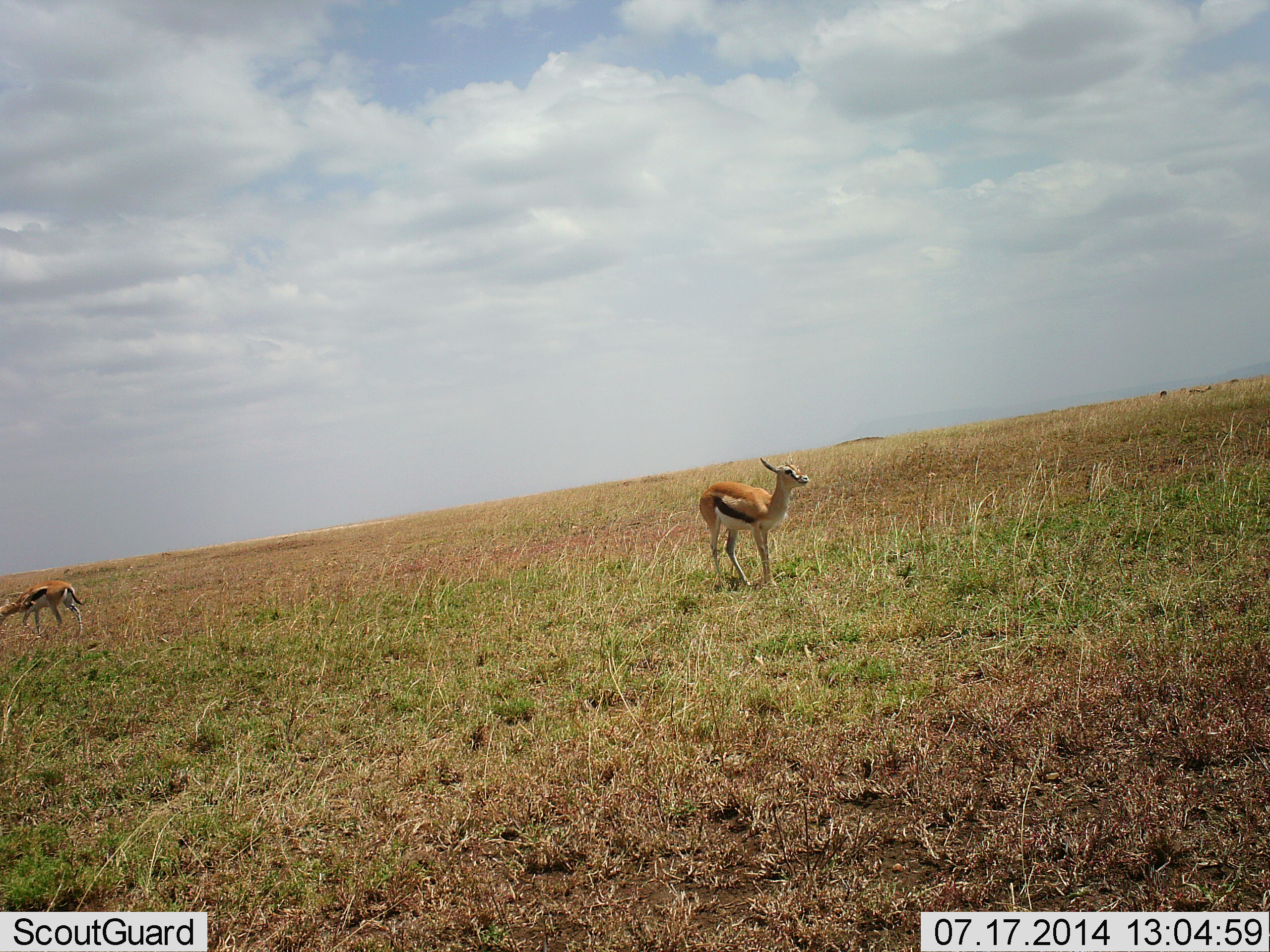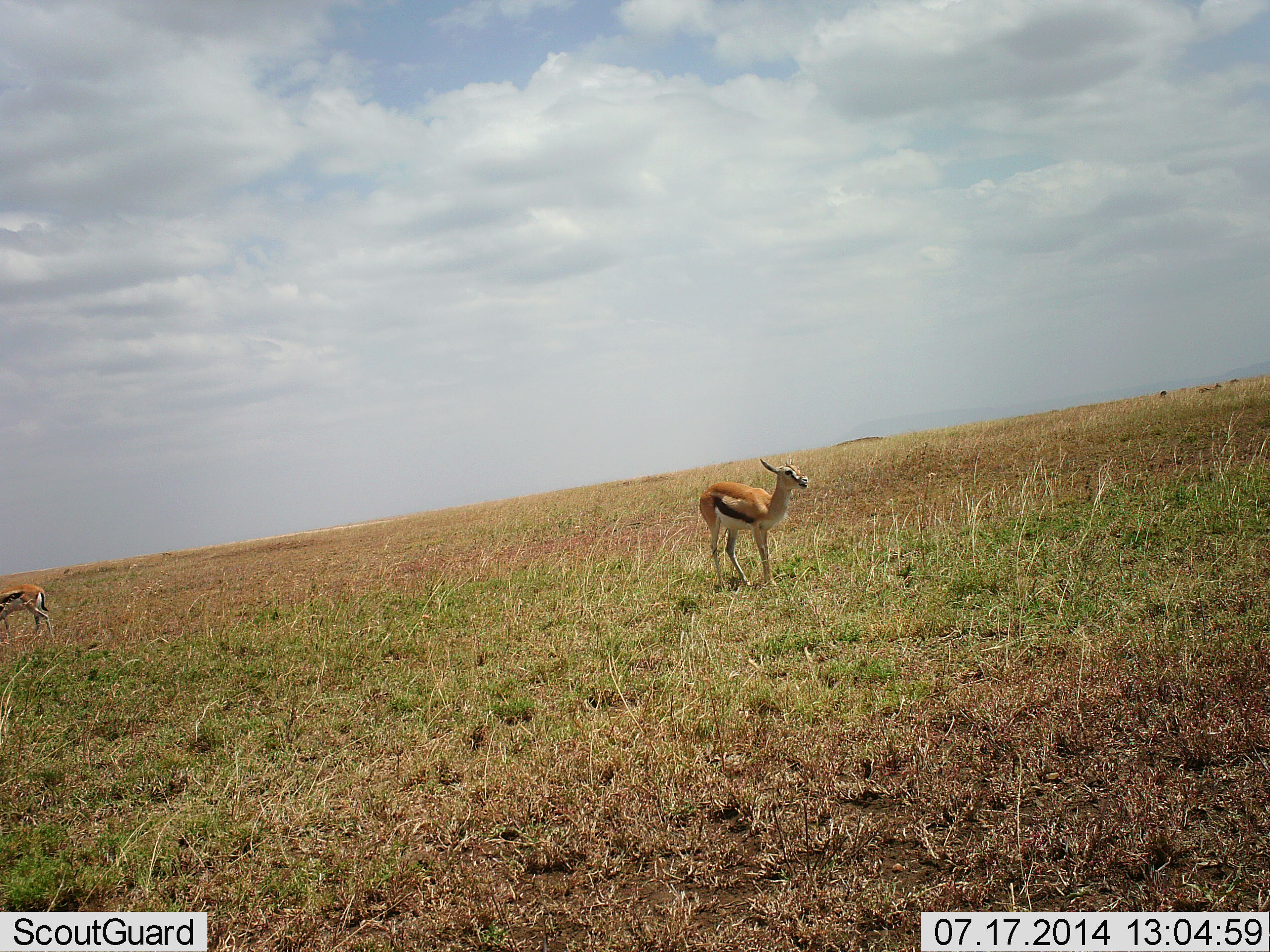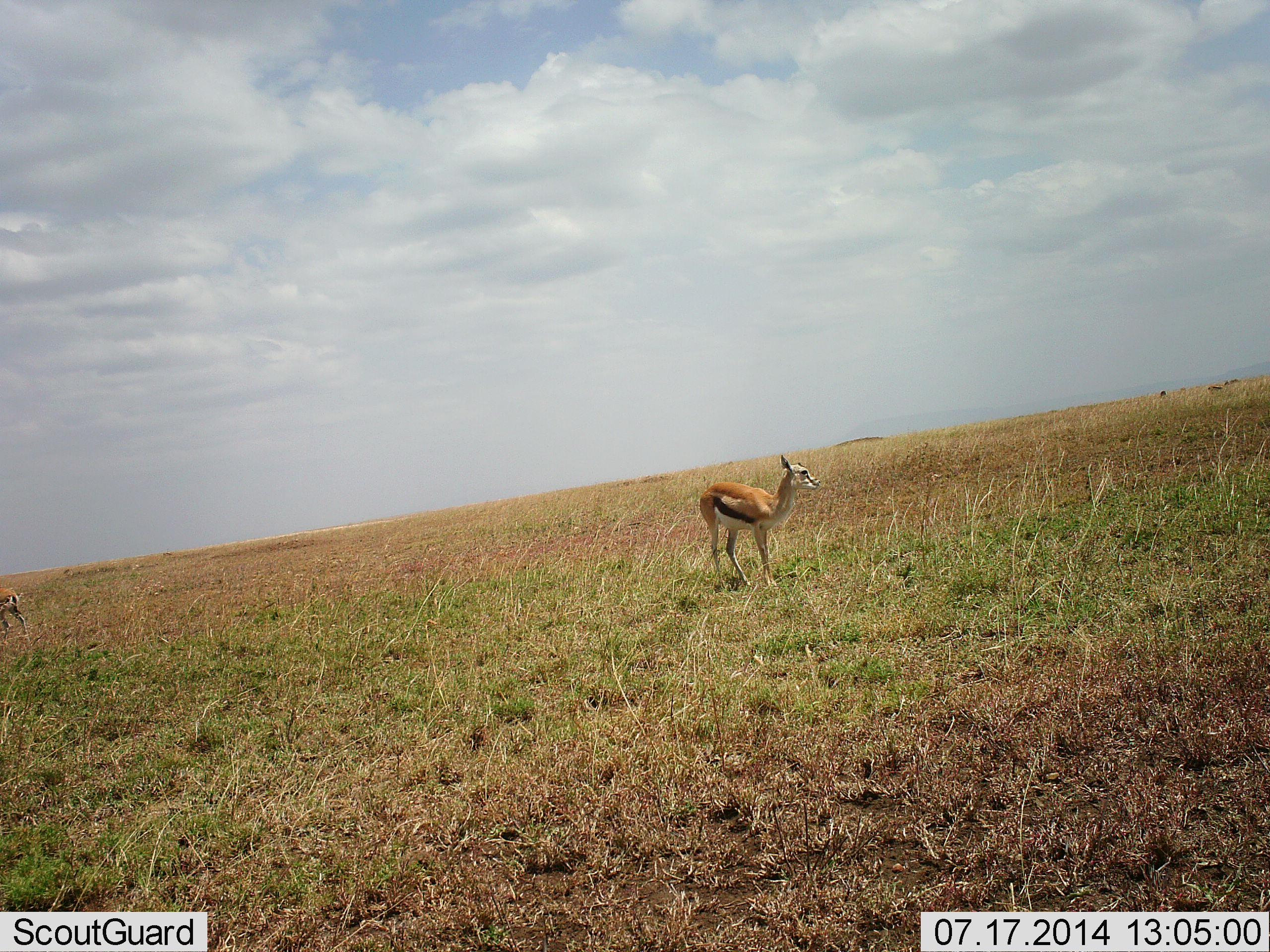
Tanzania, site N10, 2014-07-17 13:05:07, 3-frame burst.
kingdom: Animalia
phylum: Chordata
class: Mammalia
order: Artiodactyla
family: Bovidae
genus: Eudorcas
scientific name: Eudorcas thomsonii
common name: thomson's gazelle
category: gazellethomsons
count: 2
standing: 80%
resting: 0%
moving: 40%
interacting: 0%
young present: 0%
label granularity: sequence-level